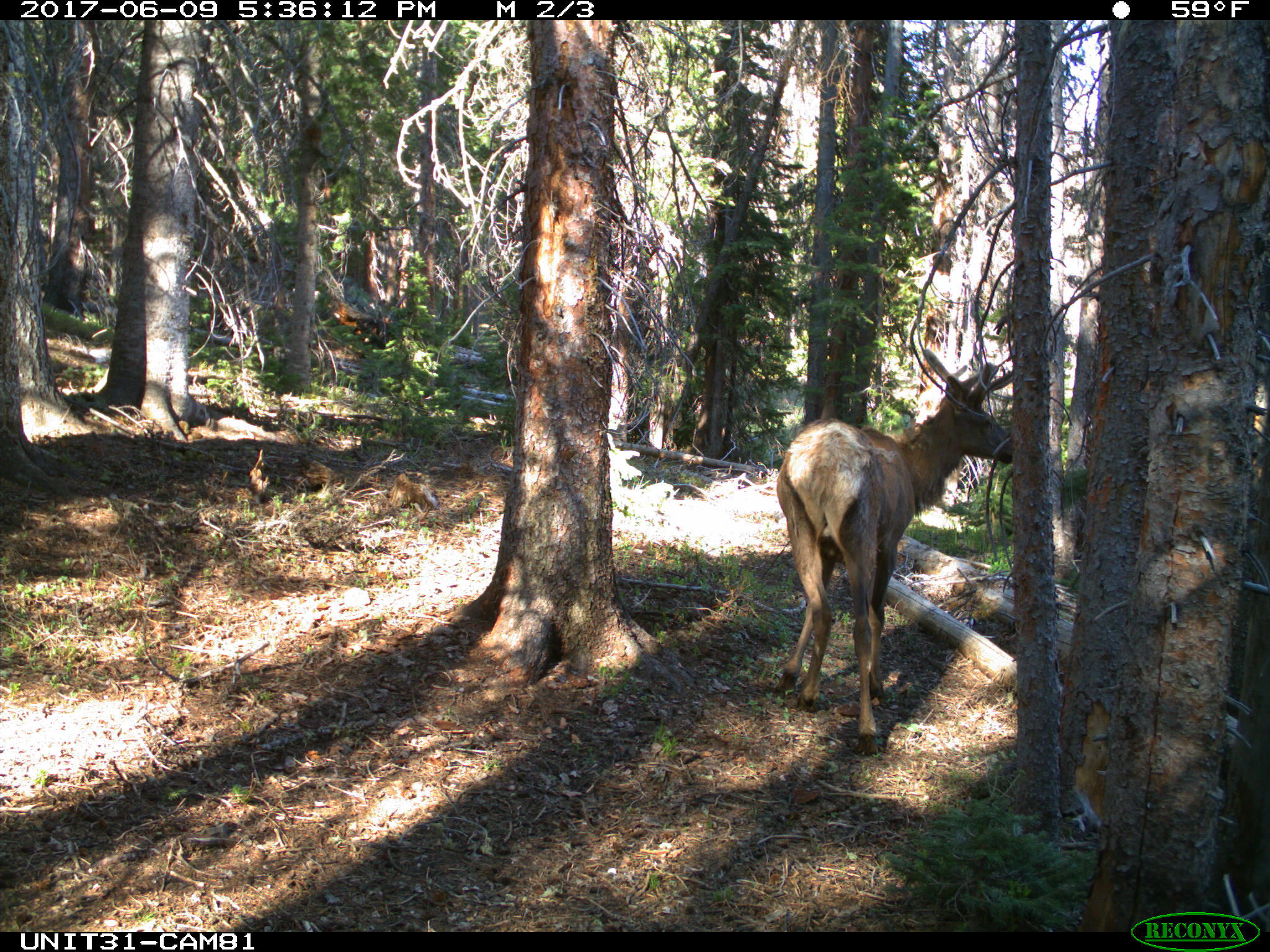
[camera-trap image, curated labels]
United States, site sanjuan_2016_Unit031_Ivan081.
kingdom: Animalia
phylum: Chordata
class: Mammalia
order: Artiodactyla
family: Cervidae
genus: Cervus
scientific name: Cervus elaphus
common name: red deer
Cervus elaphus (red deer).